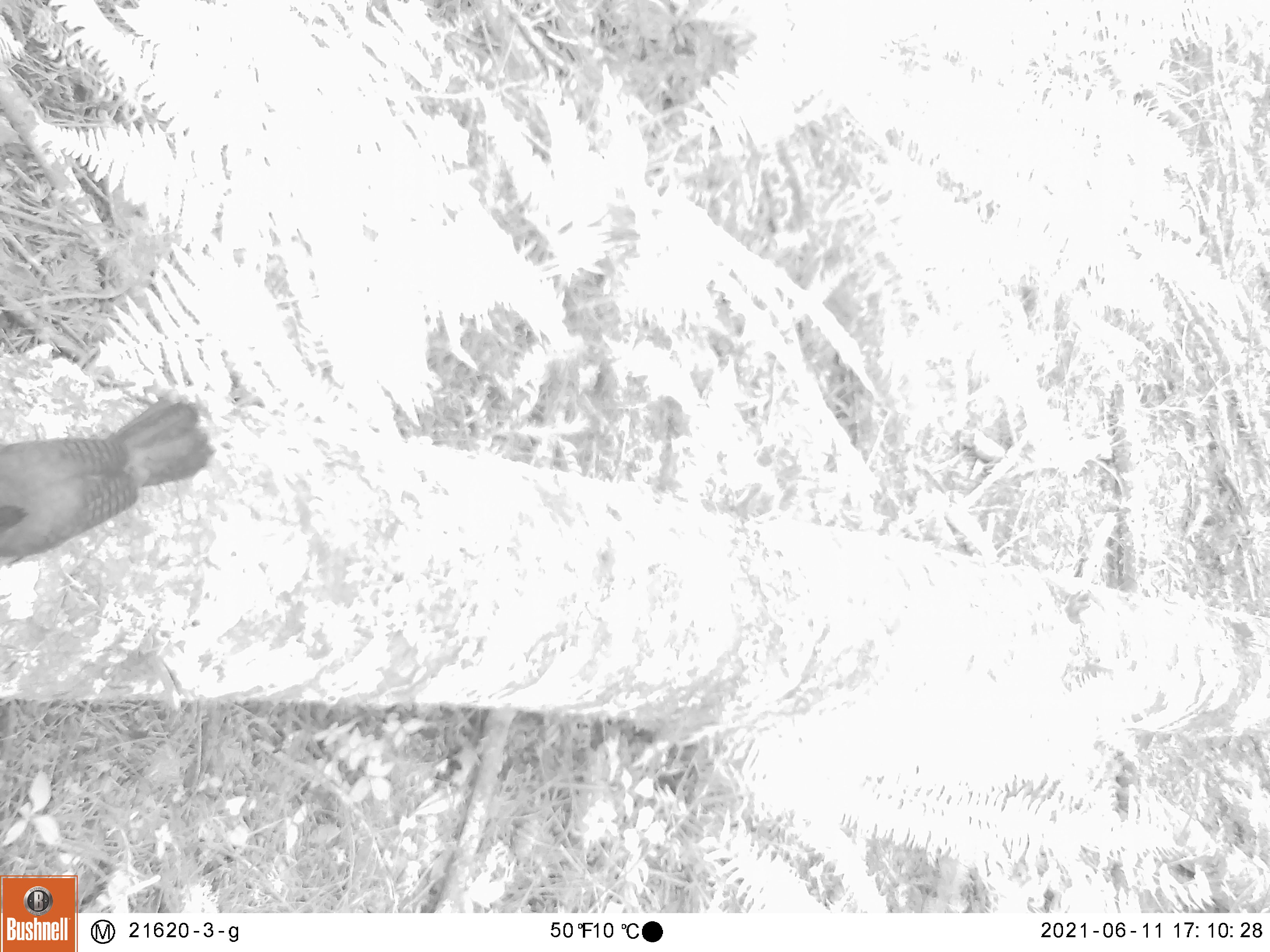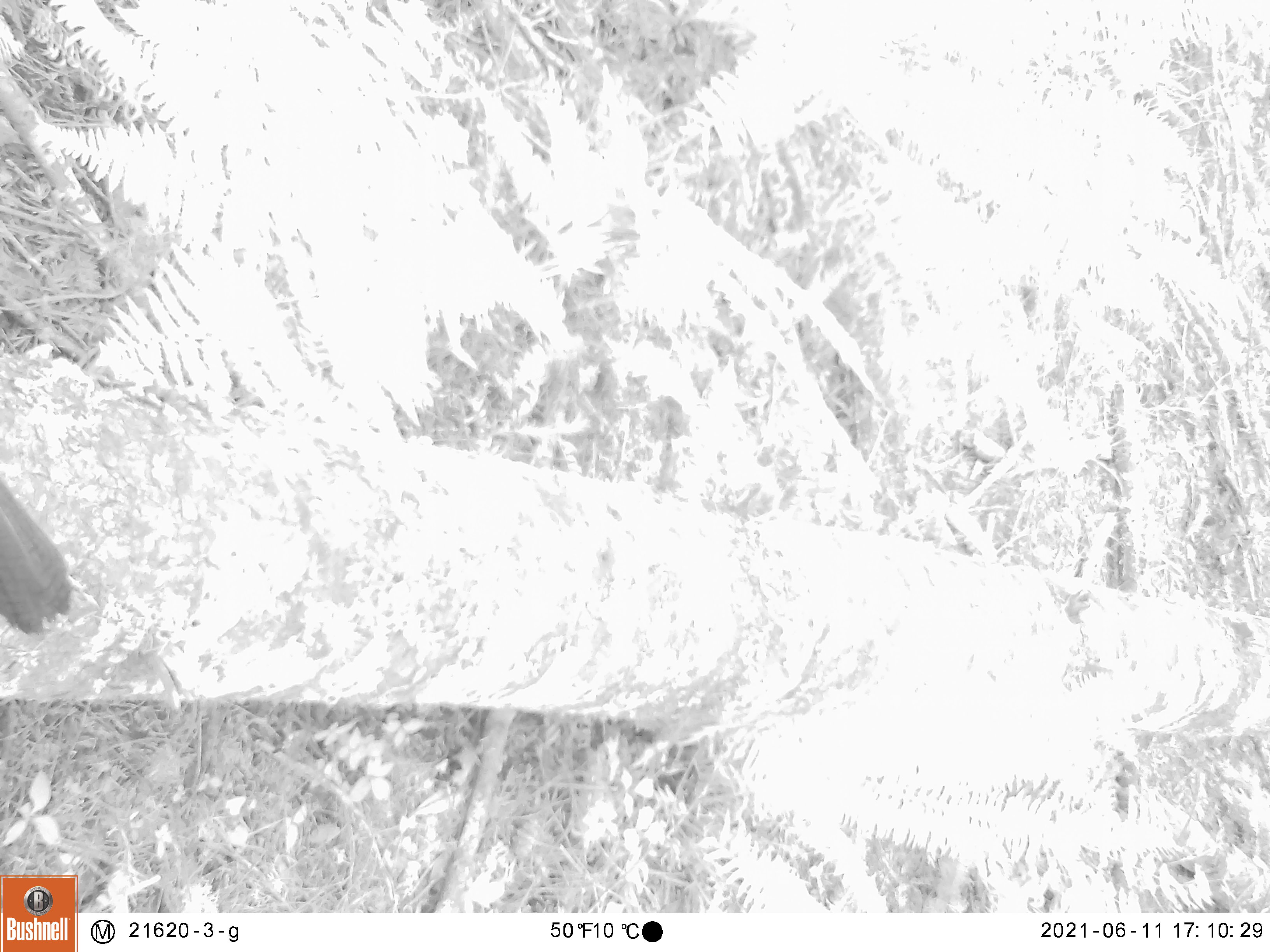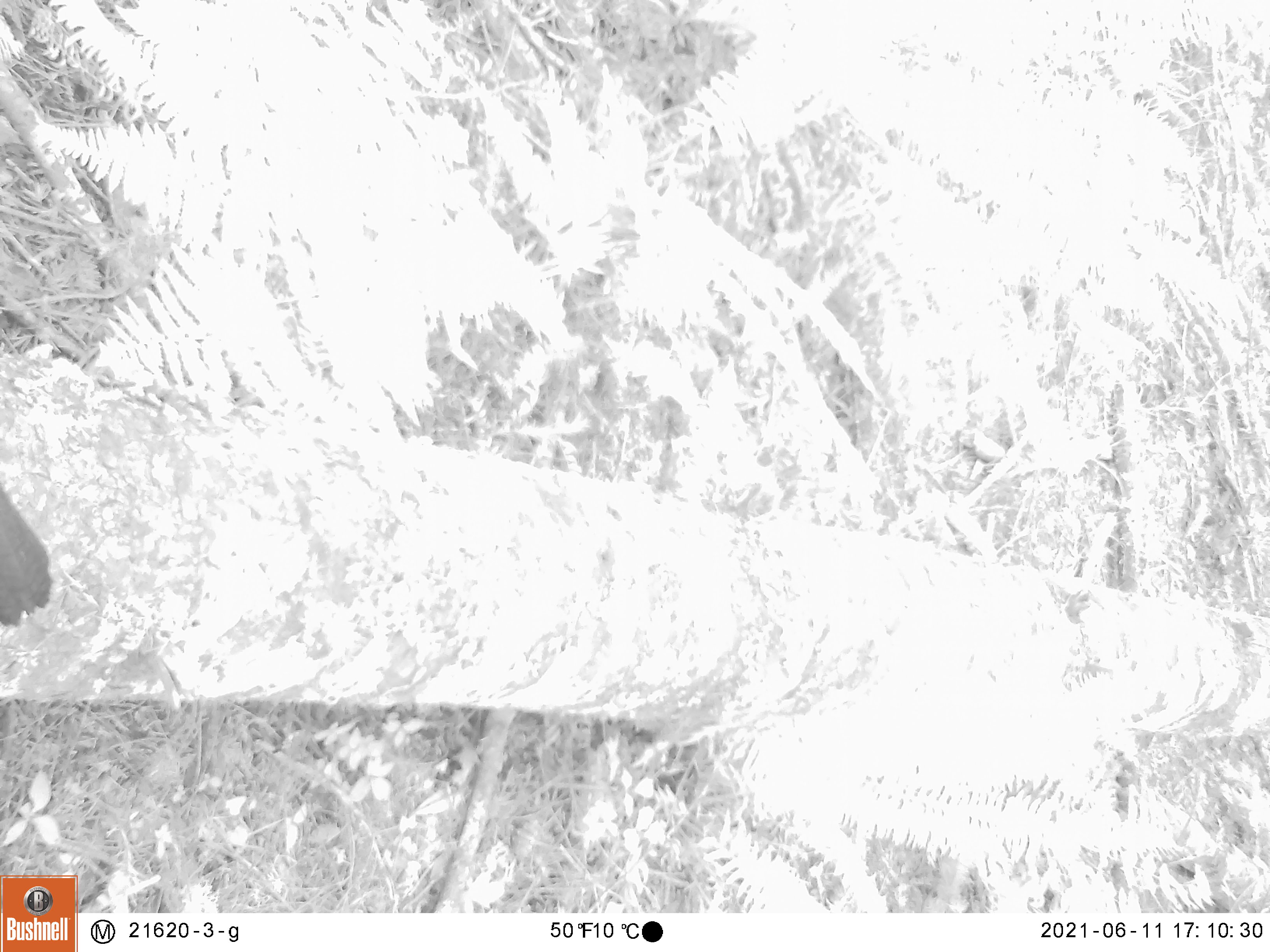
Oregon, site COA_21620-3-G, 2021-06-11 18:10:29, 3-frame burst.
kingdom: Animalia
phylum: Chordata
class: Aves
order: Piciformes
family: Picidae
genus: Colaptes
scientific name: Colaptes auratus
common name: northern flicker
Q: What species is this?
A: Northern flicker (Colaptes auratus).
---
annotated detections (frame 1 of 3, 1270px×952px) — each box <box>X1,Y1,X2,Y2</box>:
northern flicker: <box>0,370,223,583</box>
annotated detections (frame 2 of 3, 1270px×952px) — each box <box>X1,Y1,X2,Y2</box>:
northern flicker: <box>0,455,90,645</box>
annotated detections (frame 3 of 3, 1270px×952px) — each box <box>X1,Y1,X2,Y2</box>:
northern flicker: <box>0,453,63,642</box>